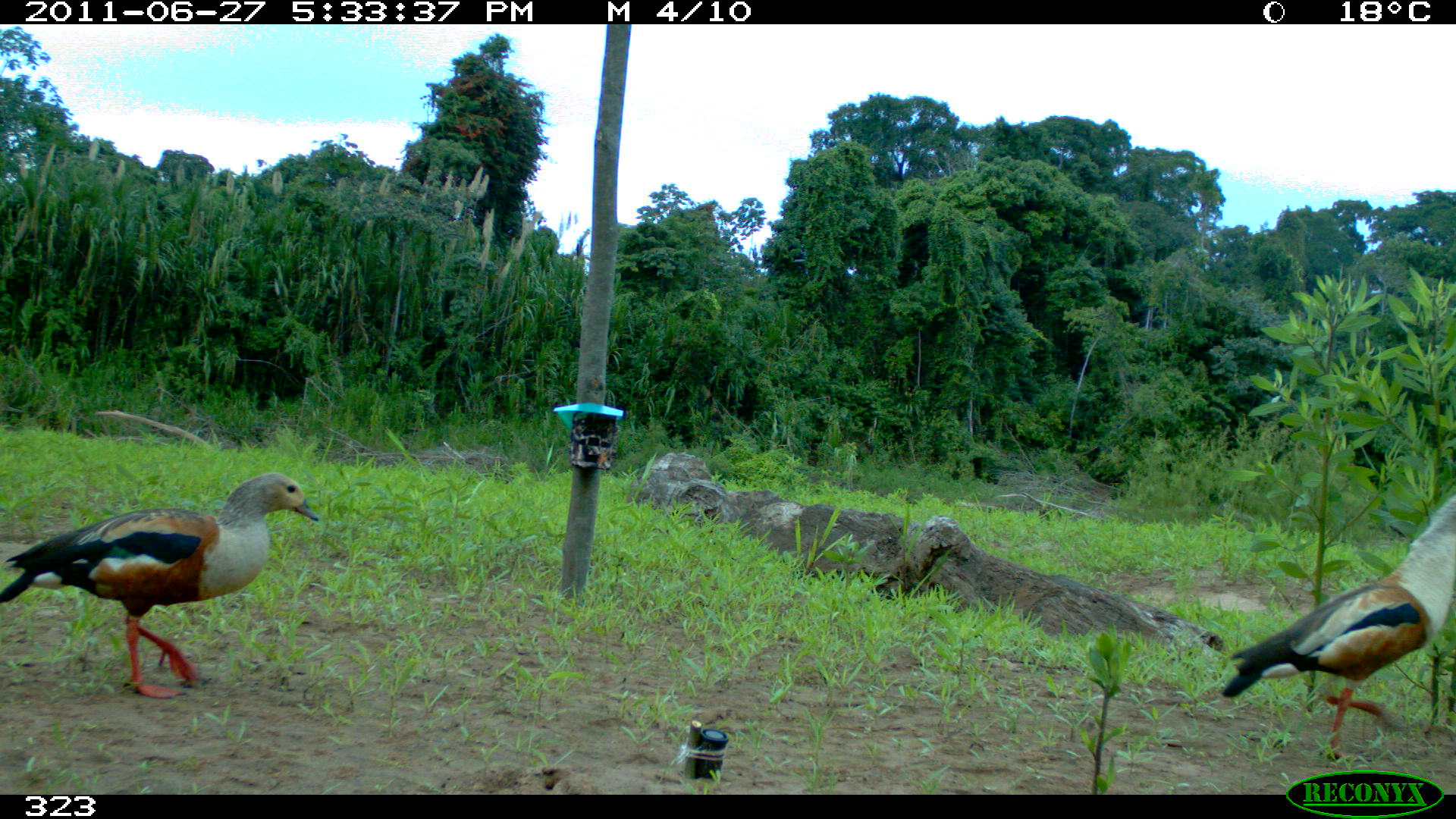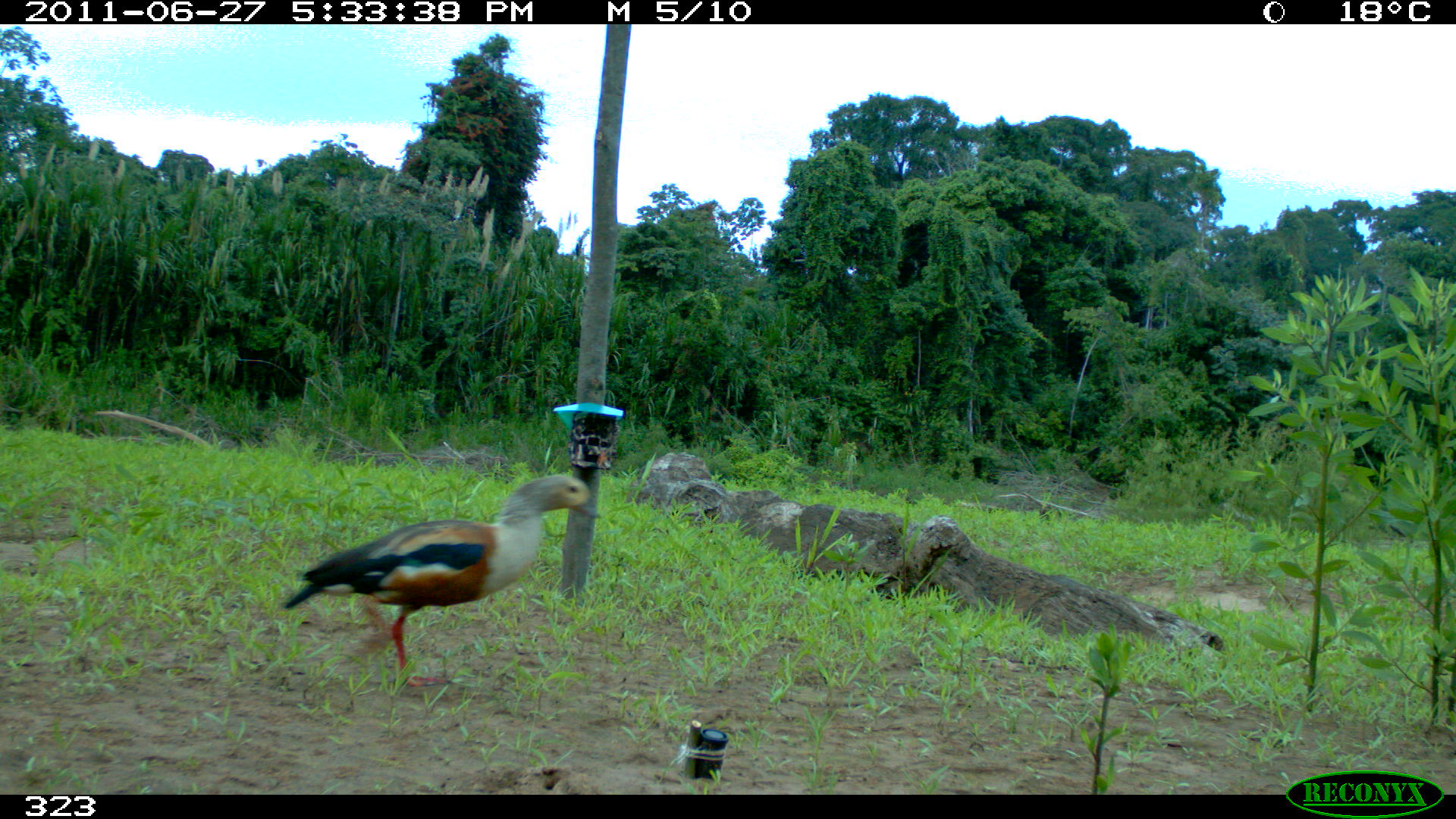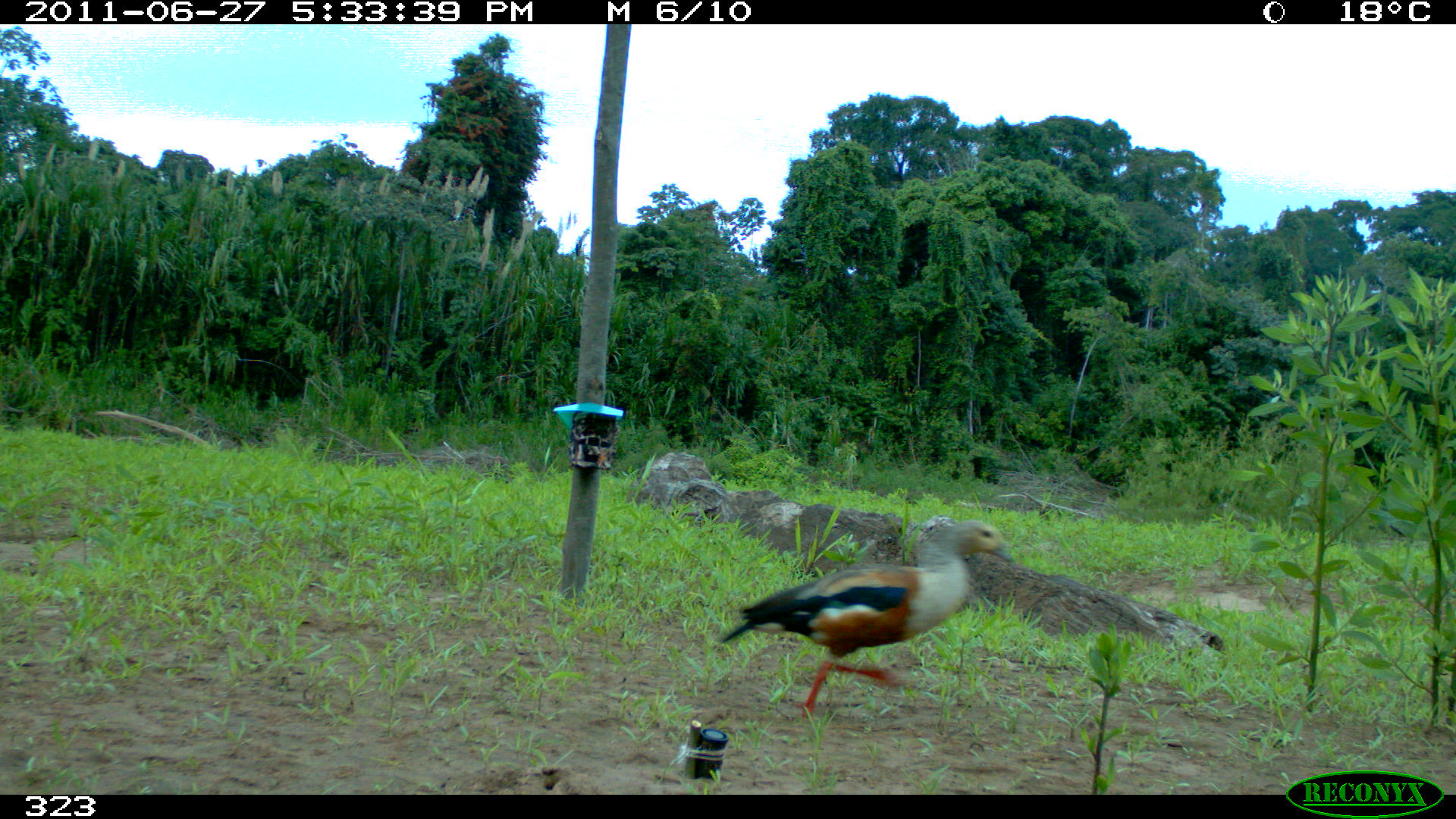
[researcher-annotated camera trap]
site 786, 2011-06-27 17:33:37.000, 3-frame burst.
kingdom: Animalia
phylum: Chordata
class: Aves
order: Anseriformes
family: Anatidae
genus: Oressochen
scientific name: Oressochen jubatus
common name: orinoco goose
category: neochen jubata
Neochen jubata (orinoco goose) (Oressochen jubatus).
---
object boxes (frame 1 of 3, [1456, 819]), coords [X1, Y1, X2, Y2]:
neochen jubata: [0, 474, 320, 699]; [1222, 494, 1456, 764]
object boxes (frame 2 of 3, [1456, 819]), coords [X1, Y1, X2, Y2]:
neochen jubata: [282, 473, 602, 687]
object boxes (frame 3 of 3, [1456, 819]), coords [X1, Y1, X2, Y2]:
neochen jubata: [712, 517, 1018, 727]